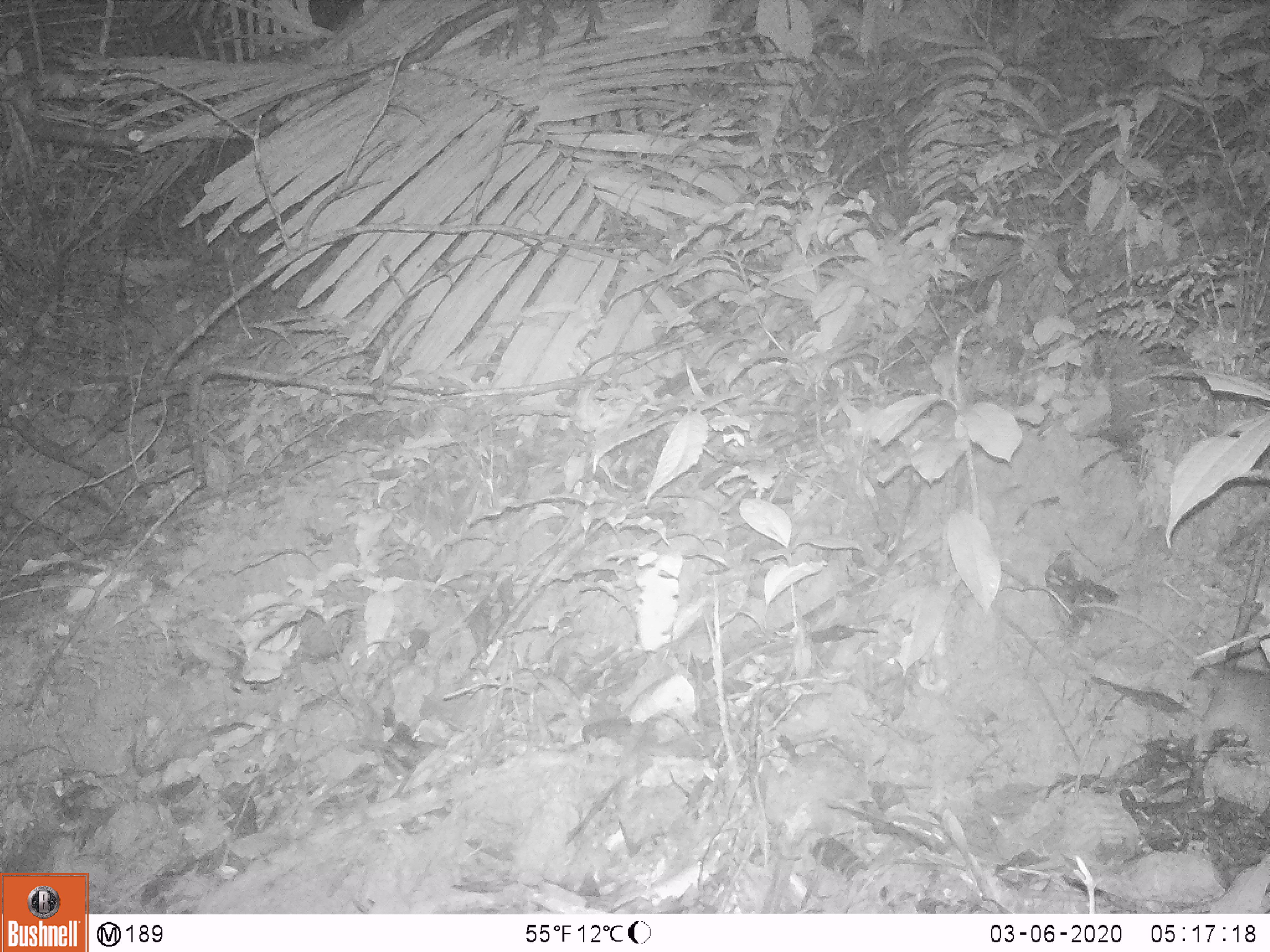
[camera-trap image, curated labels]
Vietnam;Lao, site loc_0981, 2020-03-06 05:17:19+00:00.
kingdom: Animalia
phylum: Chordata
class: Mammalia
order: Rodentia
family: Muridae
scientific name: Muridae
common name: old-world mice and rats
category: unidentified murid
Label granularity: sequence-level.